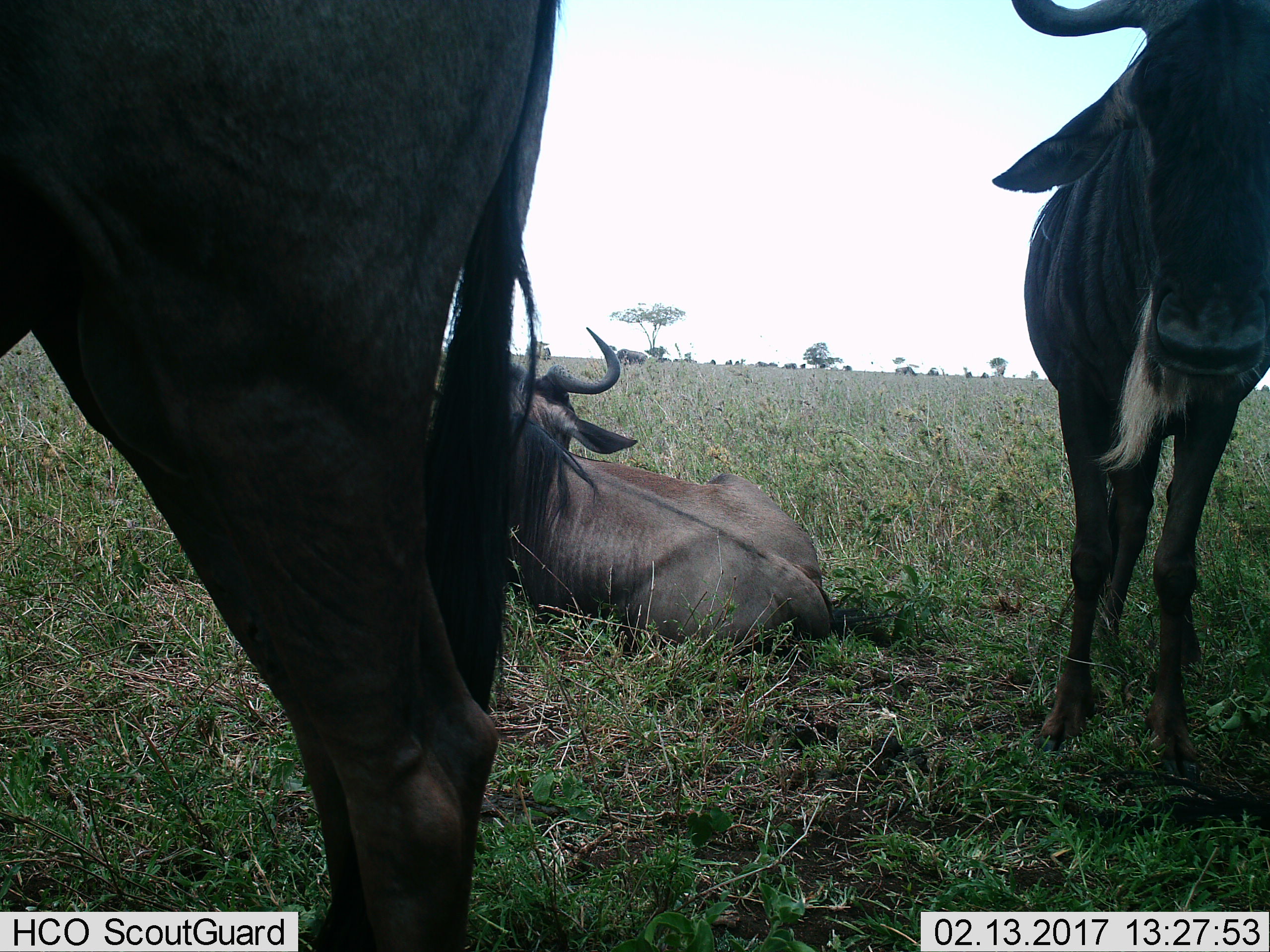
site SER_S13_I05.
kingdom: Animalia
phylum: Chordata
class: Mammalia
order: Artiodactyla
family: Bovidae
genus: Connochaetes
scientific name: Connochaetes taurinus taurinus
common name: blue wildebeest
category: wildebeestblue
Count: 10.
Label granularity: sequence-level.